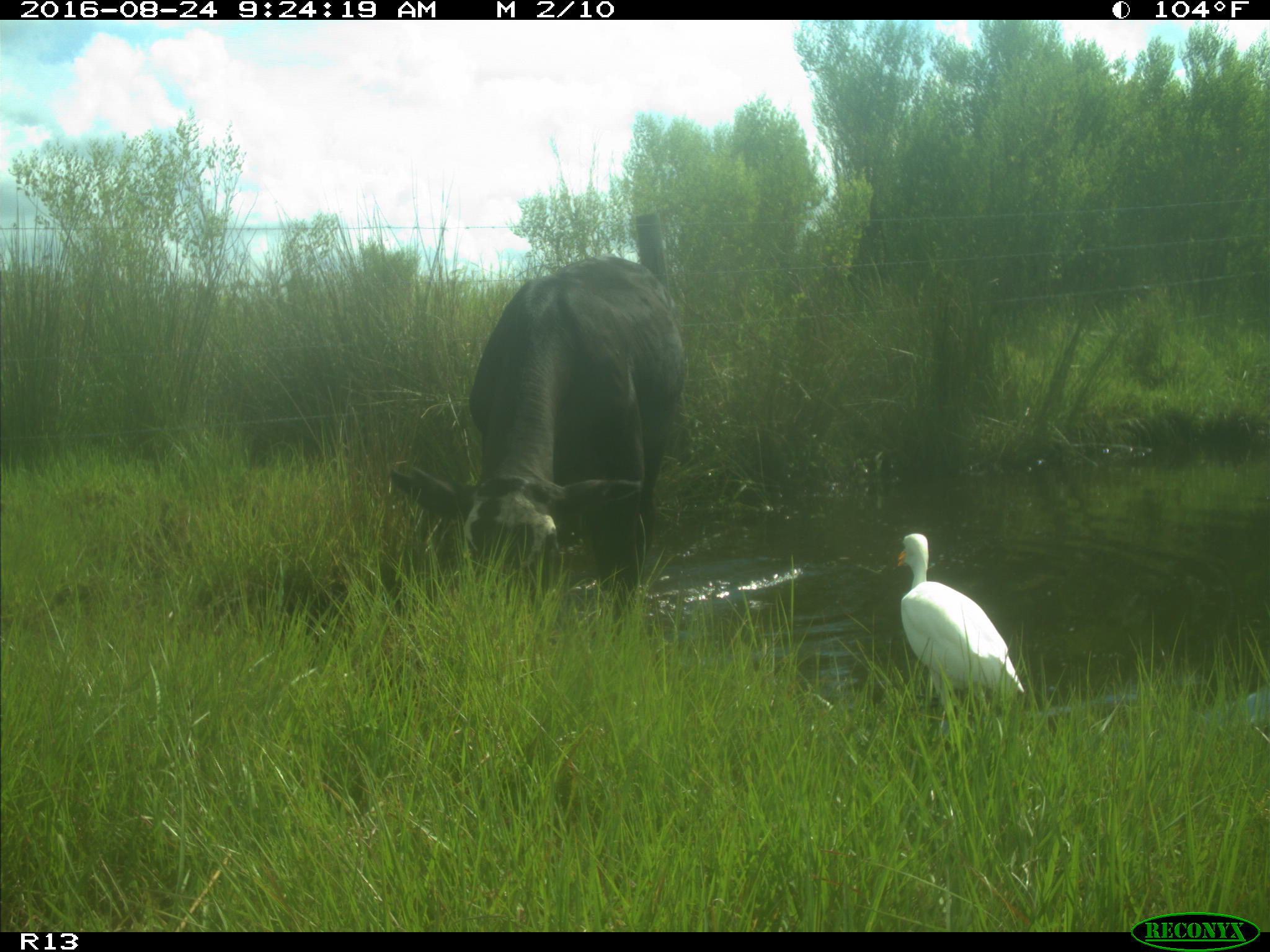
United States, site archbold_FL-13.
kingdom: Animalia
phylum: Chordata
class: Mammalia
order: Artiodactyla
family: Bovidae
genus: Bos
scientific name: Bos taurus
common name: domestic cow